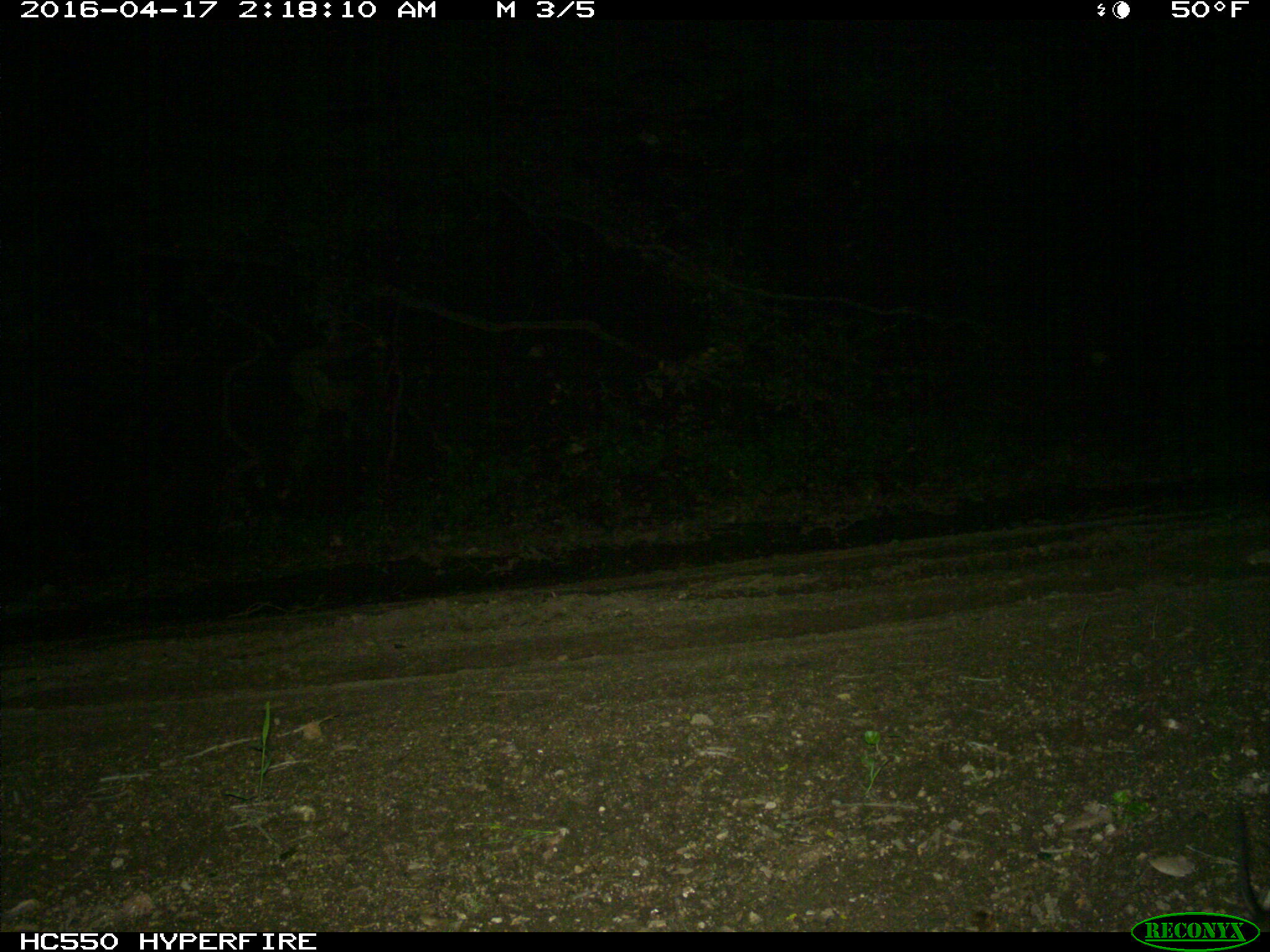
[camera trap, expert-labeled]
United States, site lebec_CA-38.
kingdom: Animalia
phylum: Chordata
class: Mammalia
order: Artiodactyla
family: Suidae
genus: Sus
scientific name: Sus scrofa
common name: wild boar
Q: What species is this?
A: Sus scrofa (wild boar).